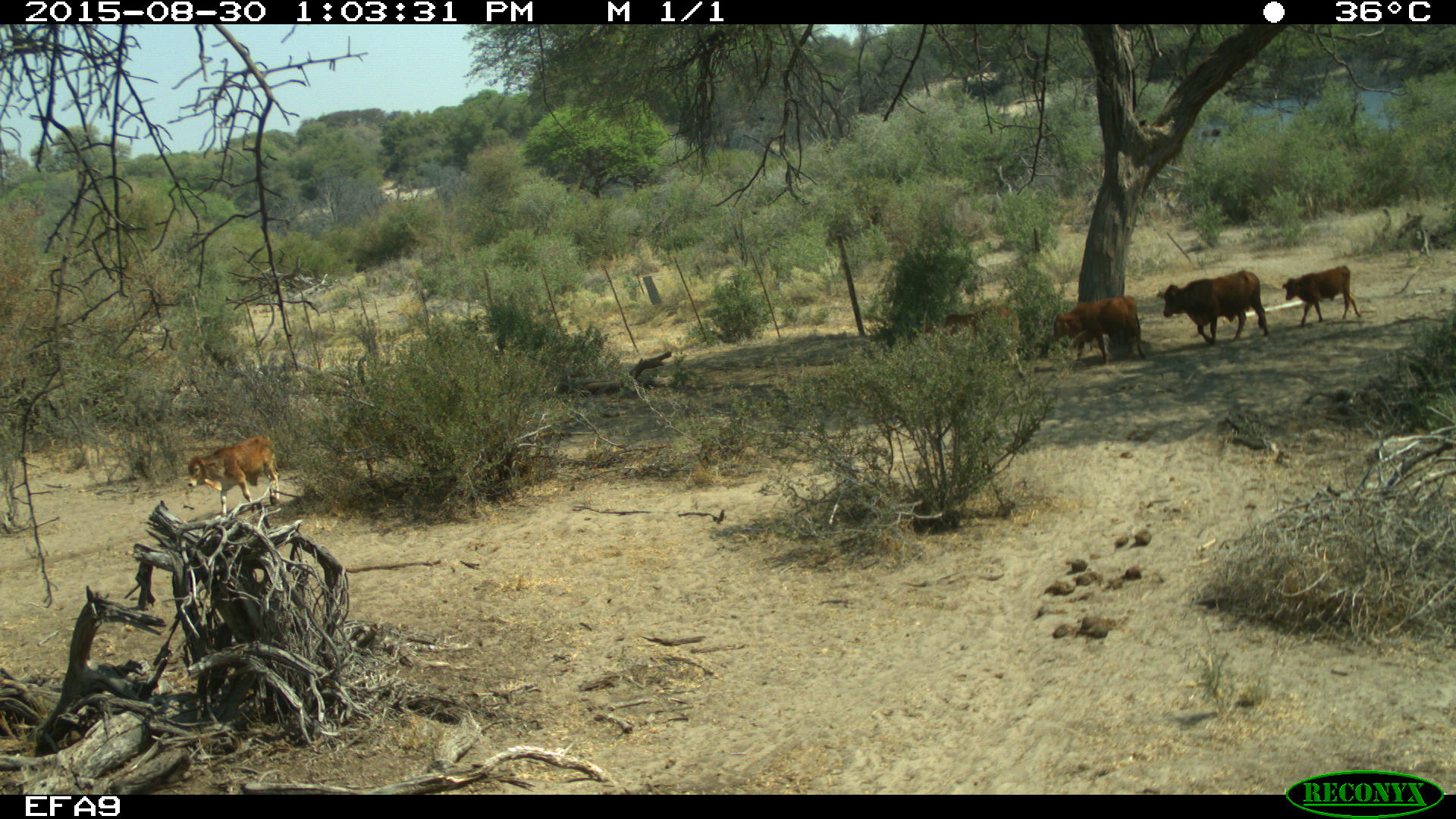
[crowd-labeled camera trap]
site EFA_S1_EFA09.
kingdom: Animalia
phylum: Chordata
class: Mammalia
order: Artiodactyla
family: Bovidae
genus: Bos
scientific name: Bos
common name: cattle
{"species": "cattle (Bos)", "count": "4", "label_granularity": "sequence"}